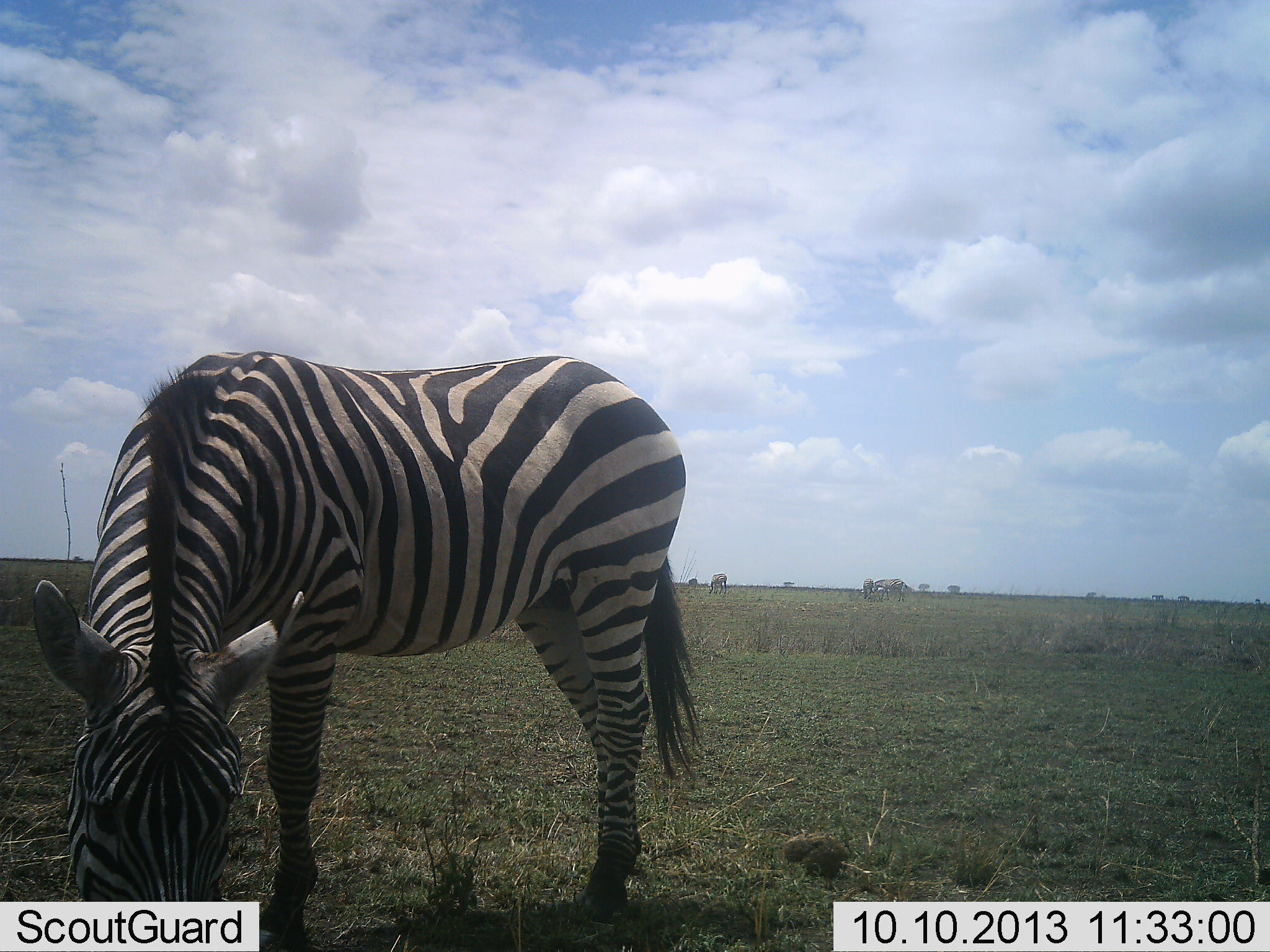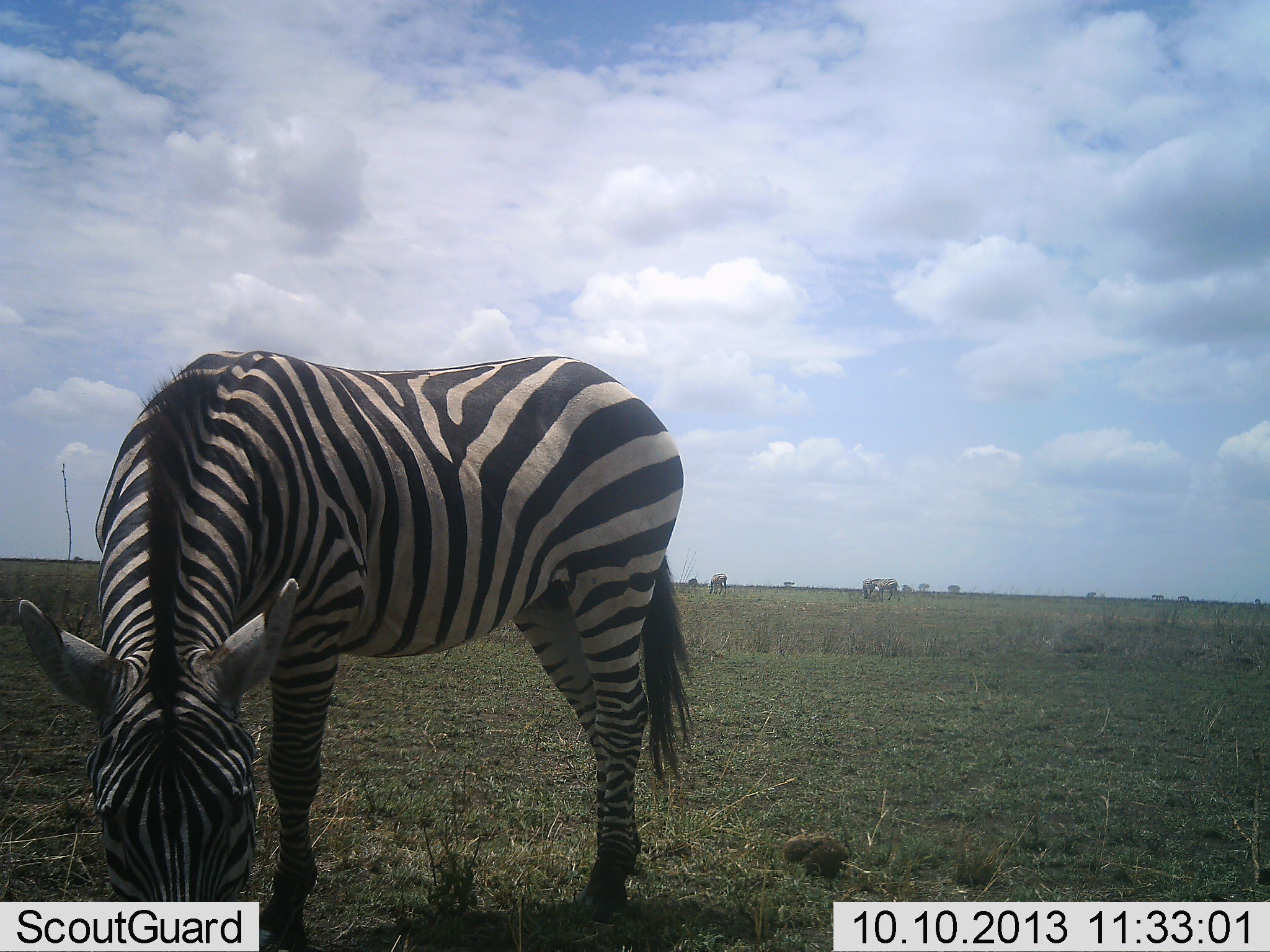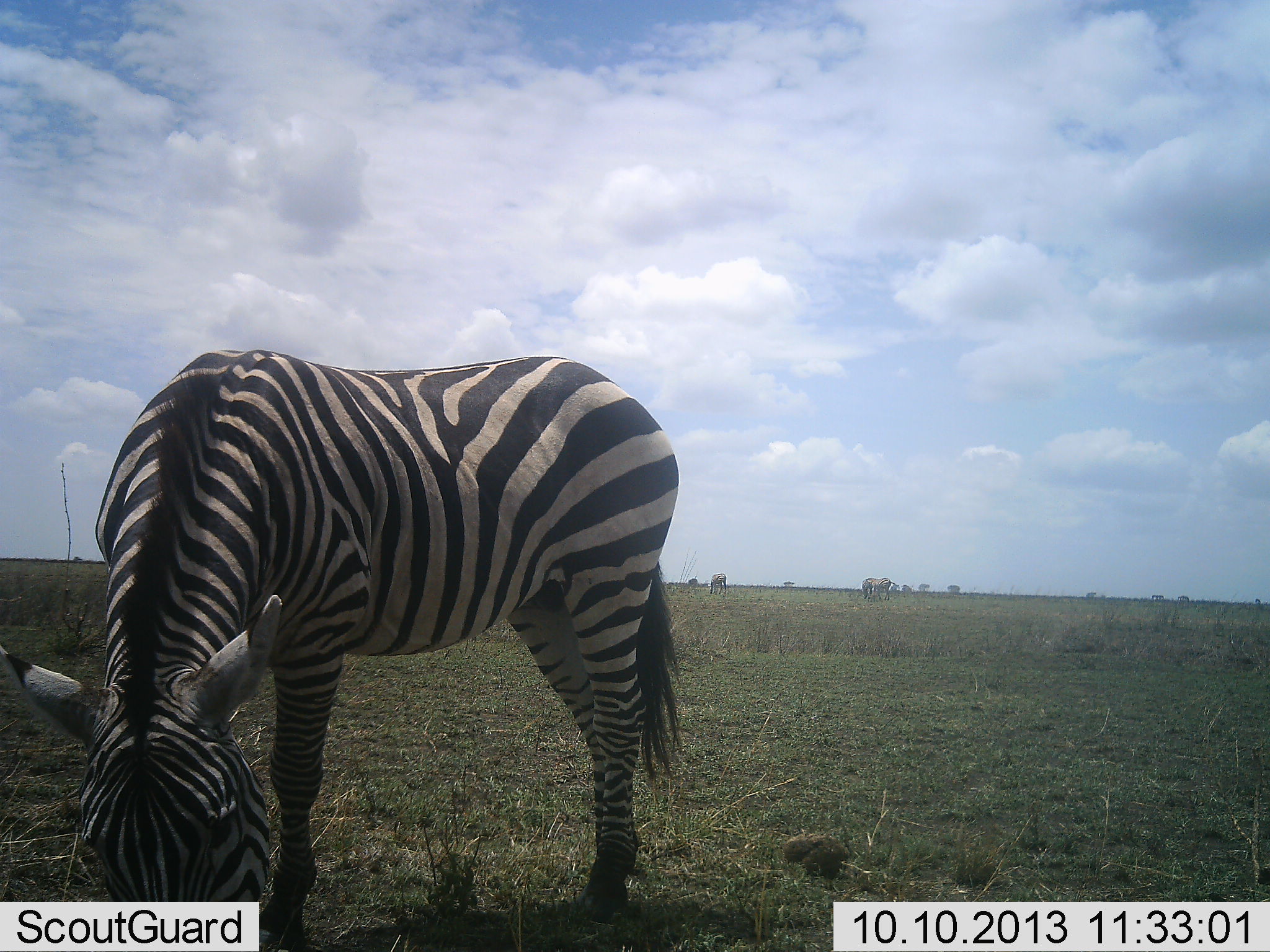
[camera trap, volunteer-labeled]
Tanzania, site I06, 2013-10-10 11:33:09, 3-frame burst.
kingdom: Animalia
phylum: Chordata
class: Mammalia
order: Perissodactyla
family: Equidae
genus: Equus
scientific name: Equus quagga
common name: plains zebra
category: zebra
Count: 1.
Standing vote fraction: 43%.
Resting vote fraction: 0%.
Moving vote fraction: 24%.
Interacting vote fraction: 0%.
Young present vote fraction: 5%.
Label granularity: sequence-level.